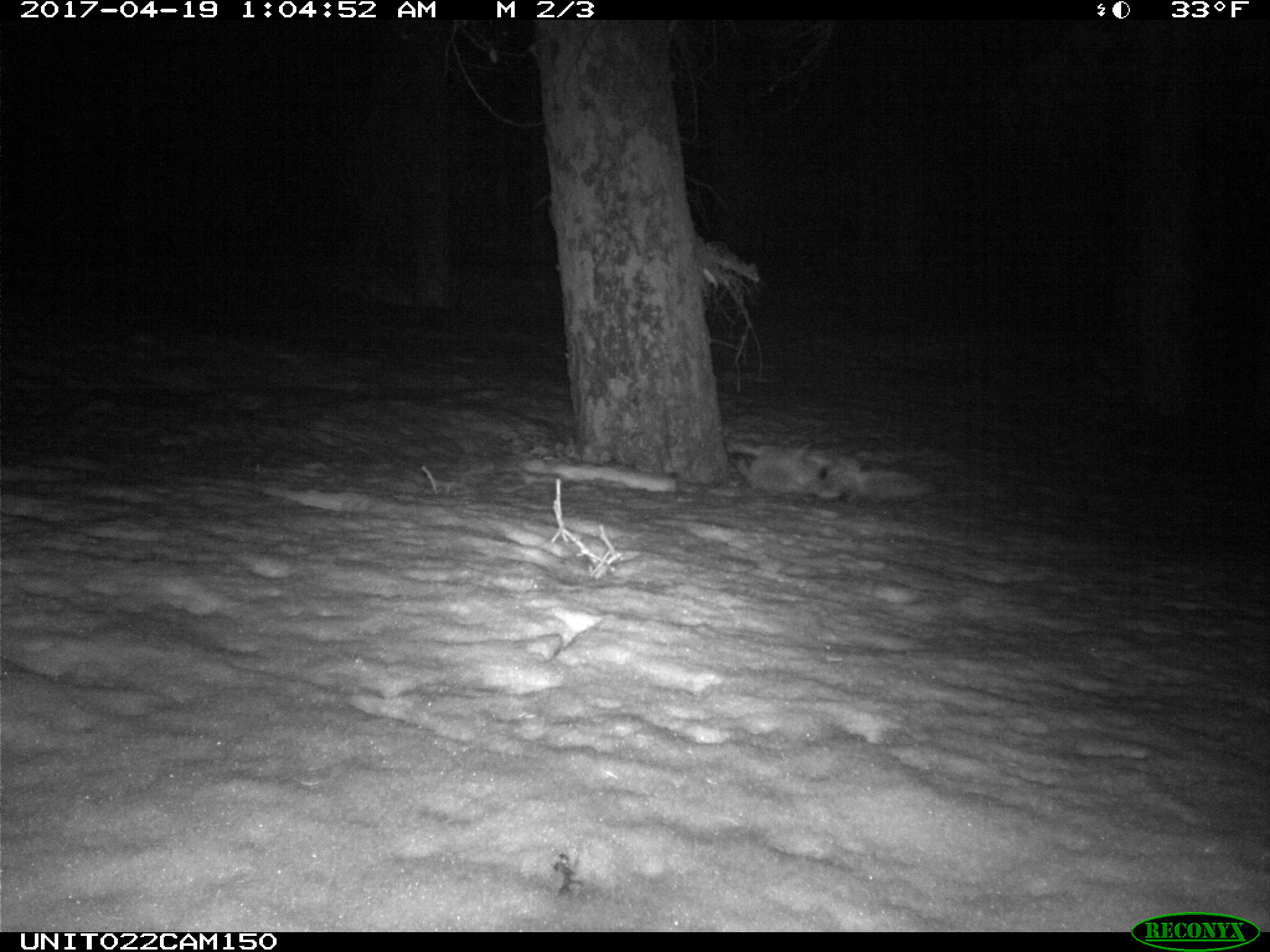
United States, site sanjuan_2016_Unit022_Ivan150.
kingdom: Animalia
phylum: Chordata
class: Mammalia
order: Carnivora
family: Canidae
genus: Canis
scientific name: Canis latrans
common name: coyote